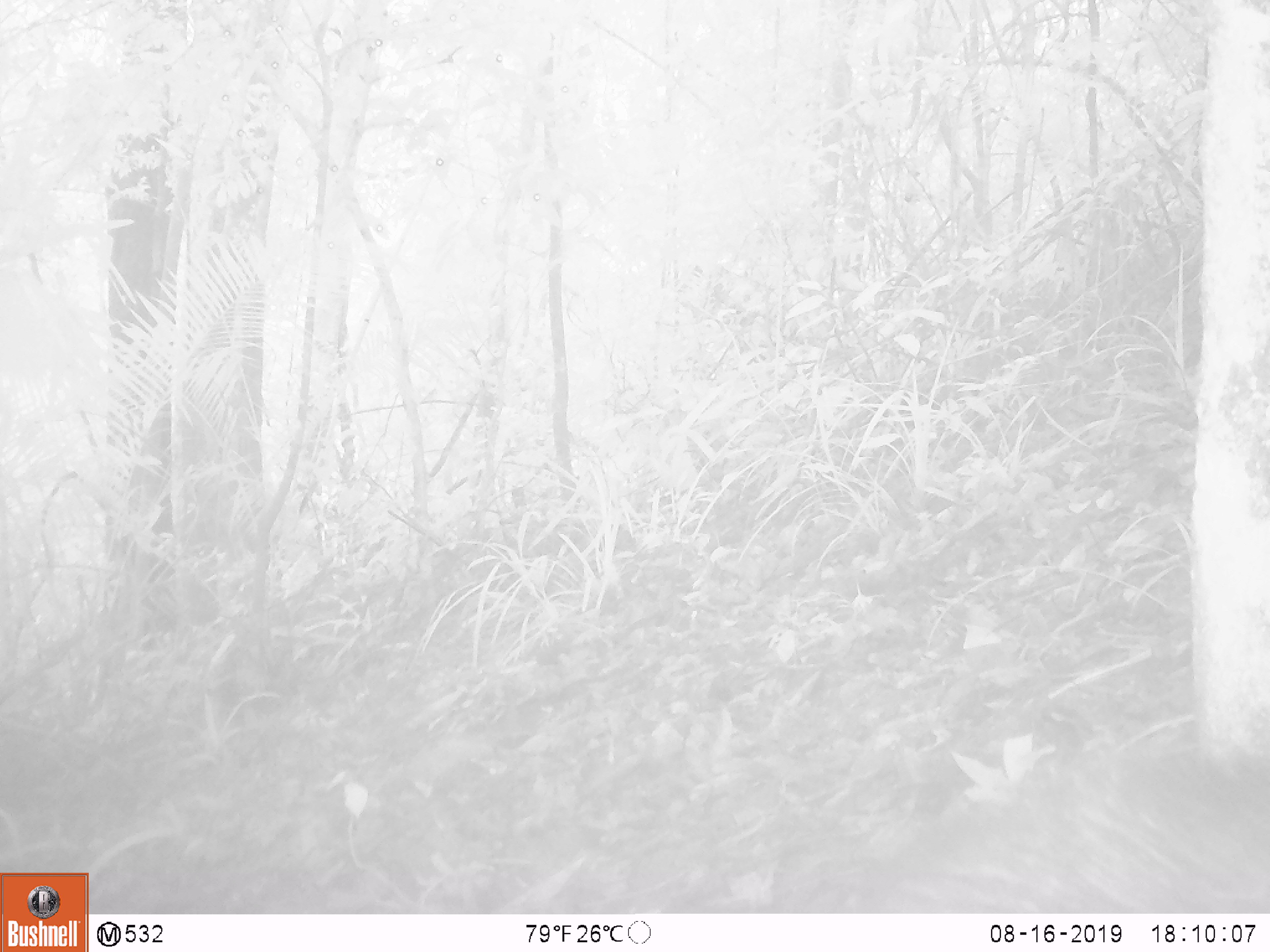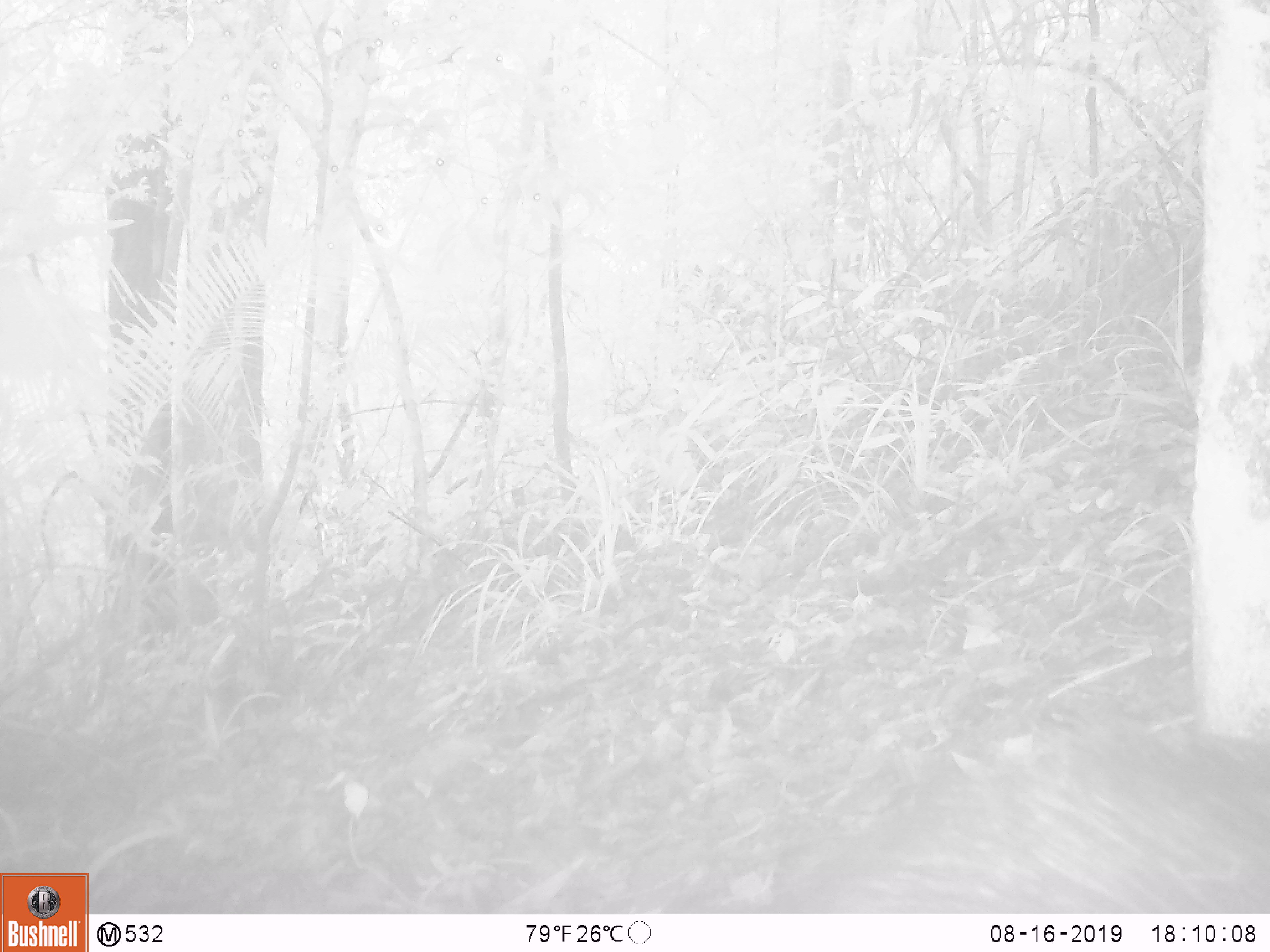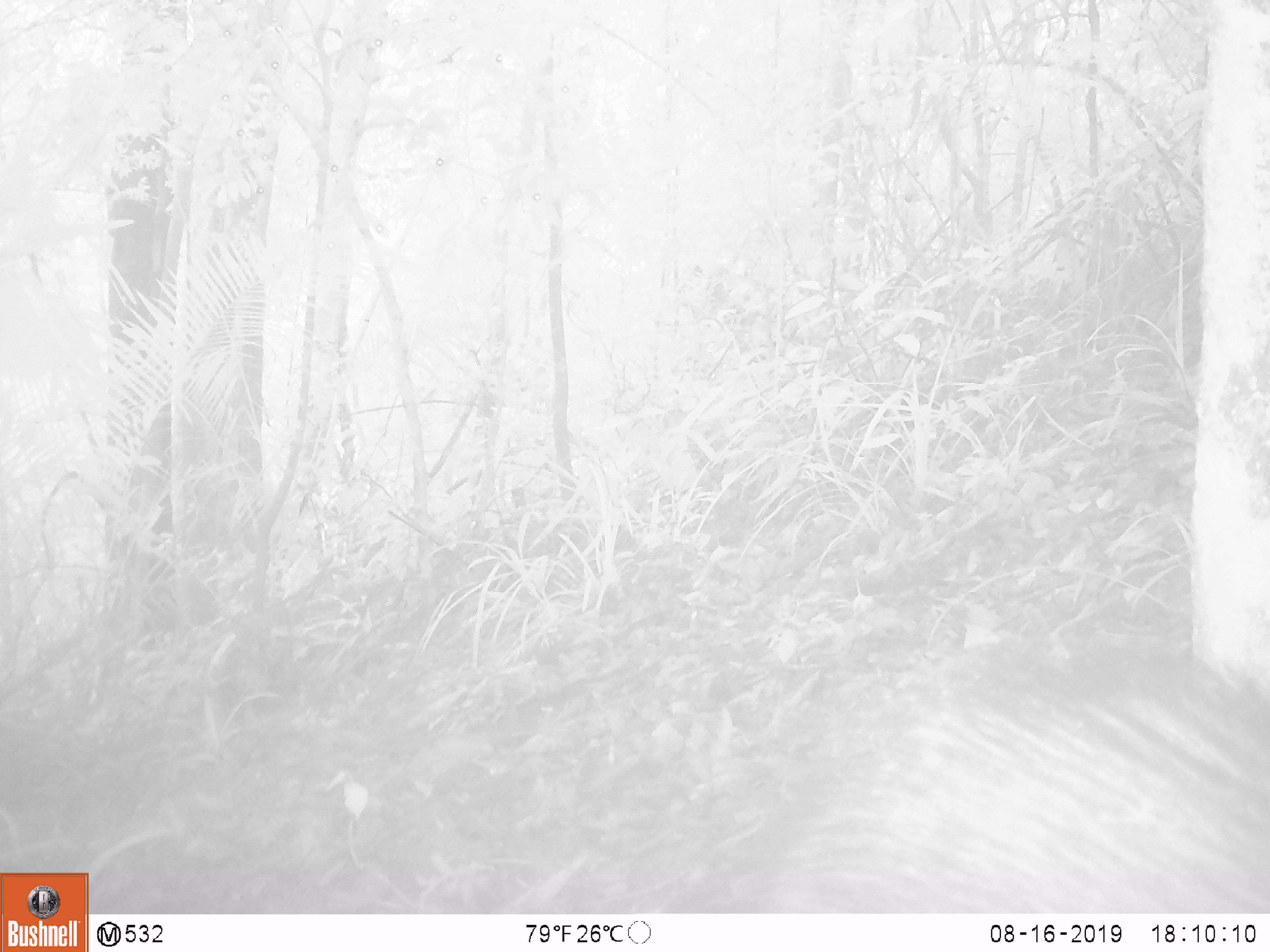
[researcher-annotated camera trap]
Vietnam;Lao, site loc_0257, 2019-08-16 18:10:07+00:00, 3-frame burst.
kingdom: Animalia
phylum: Chordata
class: Mammalia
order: Artiodactyla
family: Suidae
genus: Sus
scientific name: Sus scrofa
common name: eurasian wild pig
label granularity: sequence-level